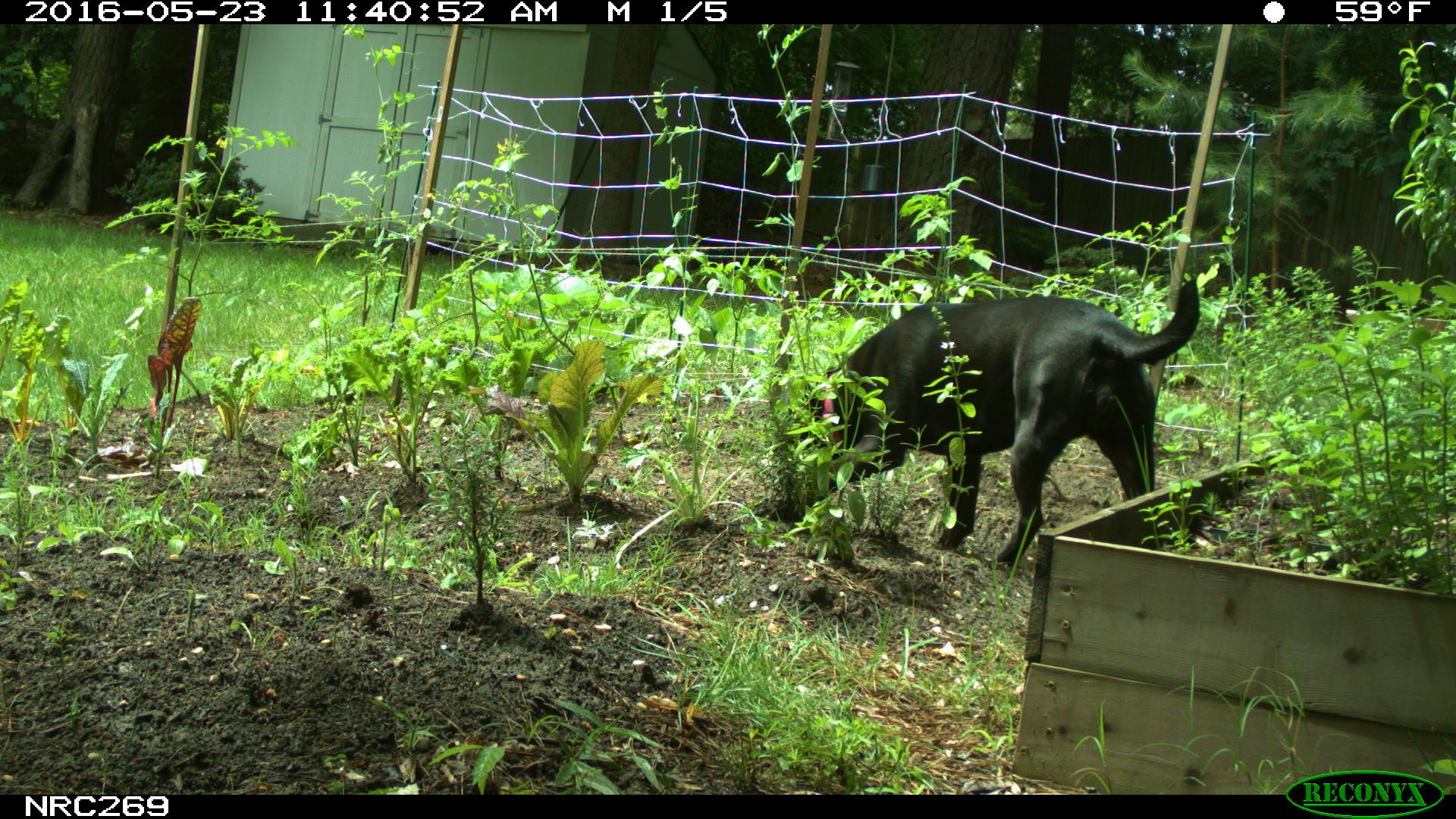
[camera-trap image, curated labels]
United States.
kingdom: Animalia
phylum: Chordata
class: Mammalia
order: Carnivora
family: Canidae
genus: Canis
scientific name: Canis familiaris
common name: domestic dog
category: Dog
Dog (domestic dog) (Canis familiaris).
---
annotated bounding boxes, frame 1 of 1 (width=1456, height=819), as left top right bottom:
Dog: 795 265 1214 580